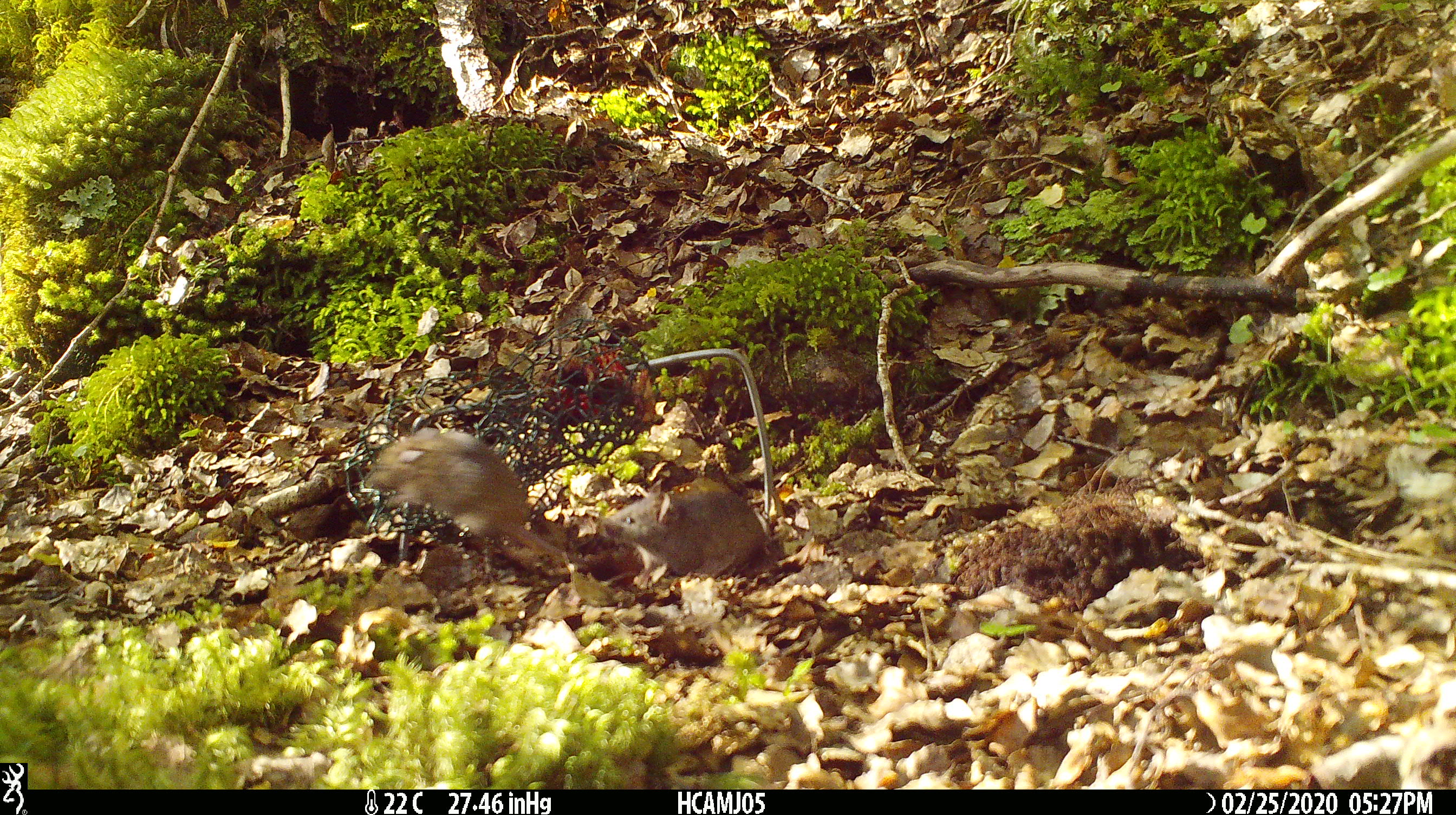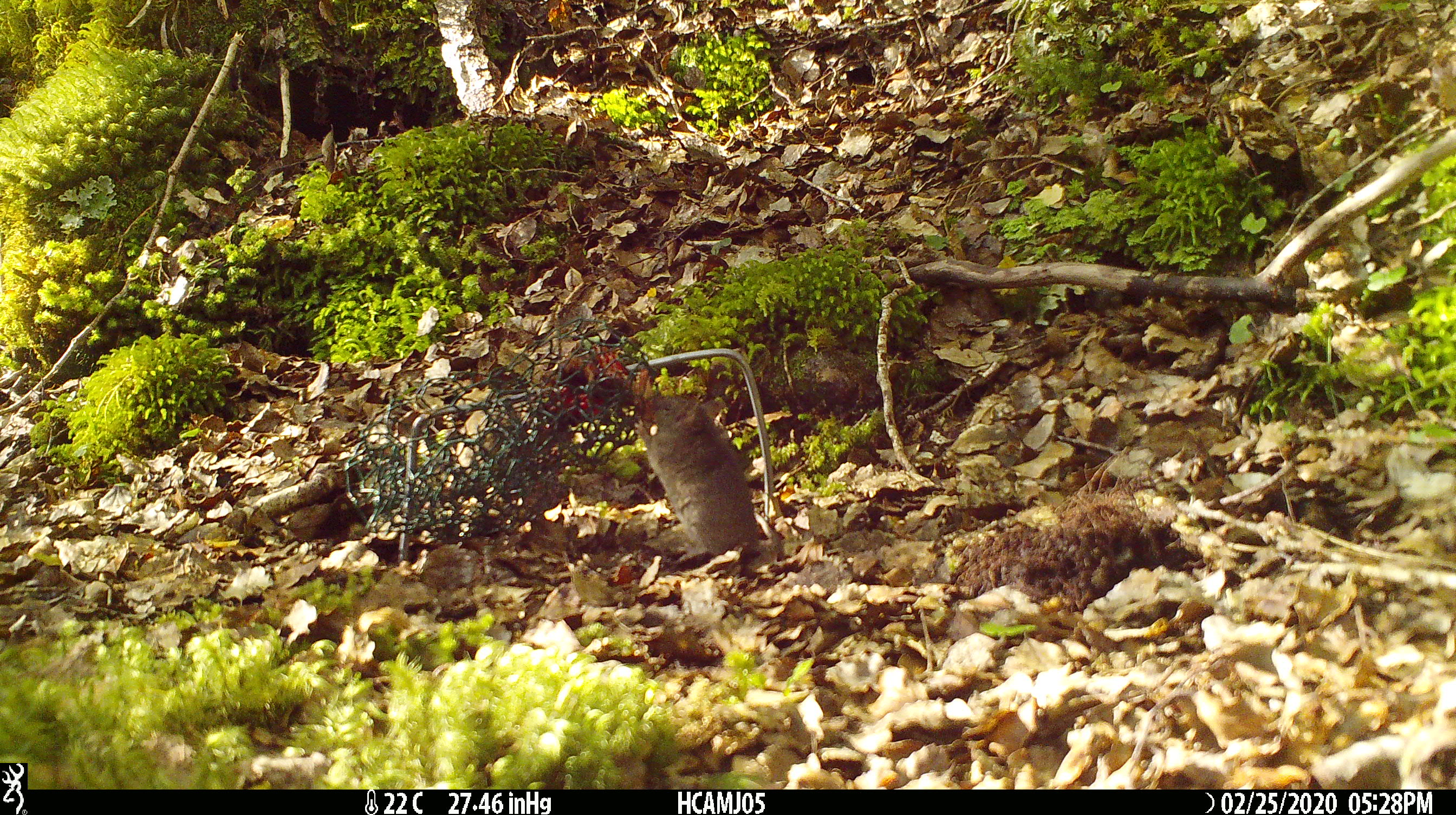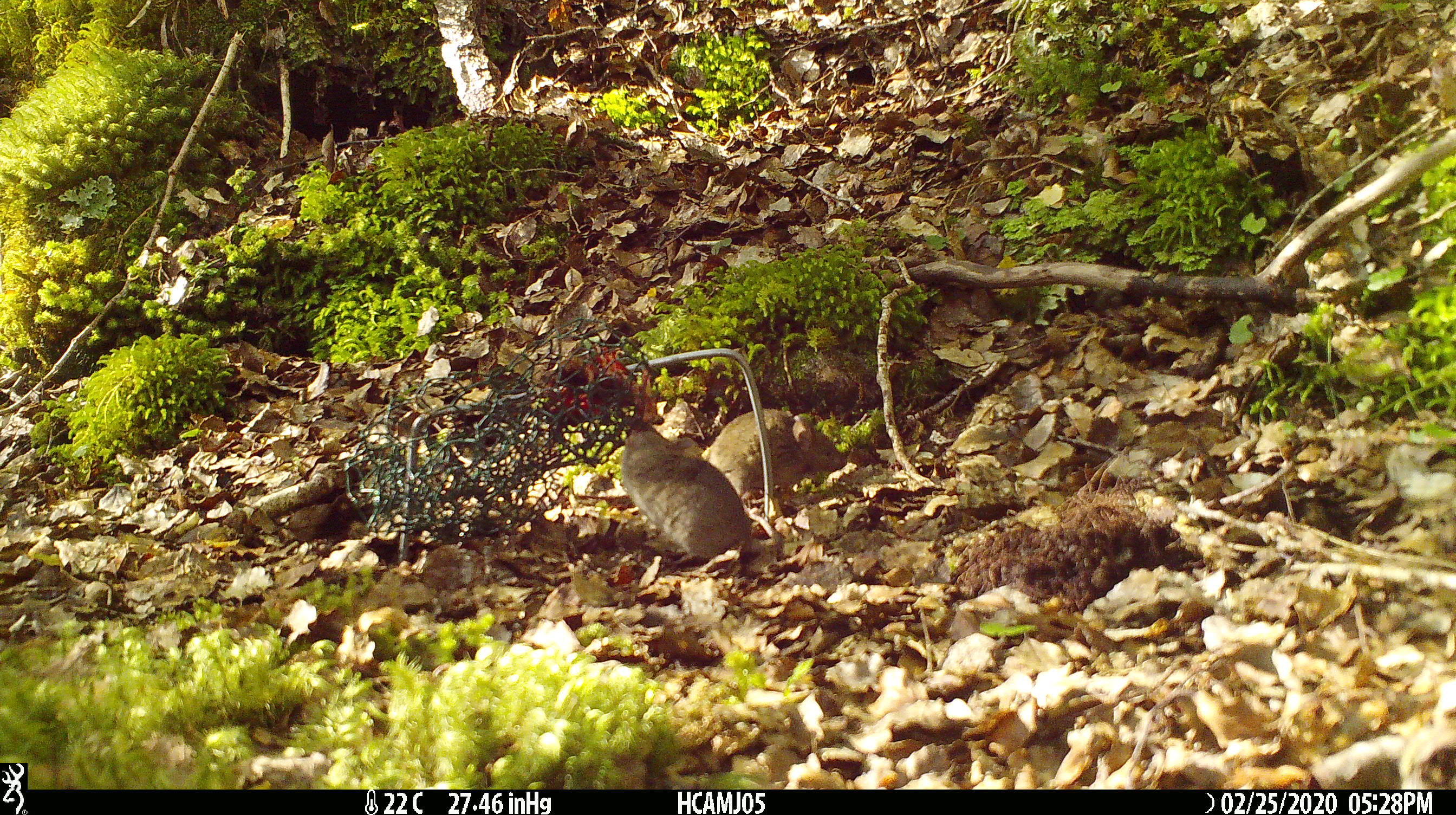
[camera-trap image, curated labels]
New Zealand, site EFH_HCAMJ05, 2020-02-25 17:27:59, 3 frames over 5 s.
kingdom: Animalia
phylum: Chordata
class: Mammalia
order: Rodentia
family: Muridae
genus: Mus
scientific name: Mus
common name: mouse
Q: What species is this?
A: Mouse (Mus).